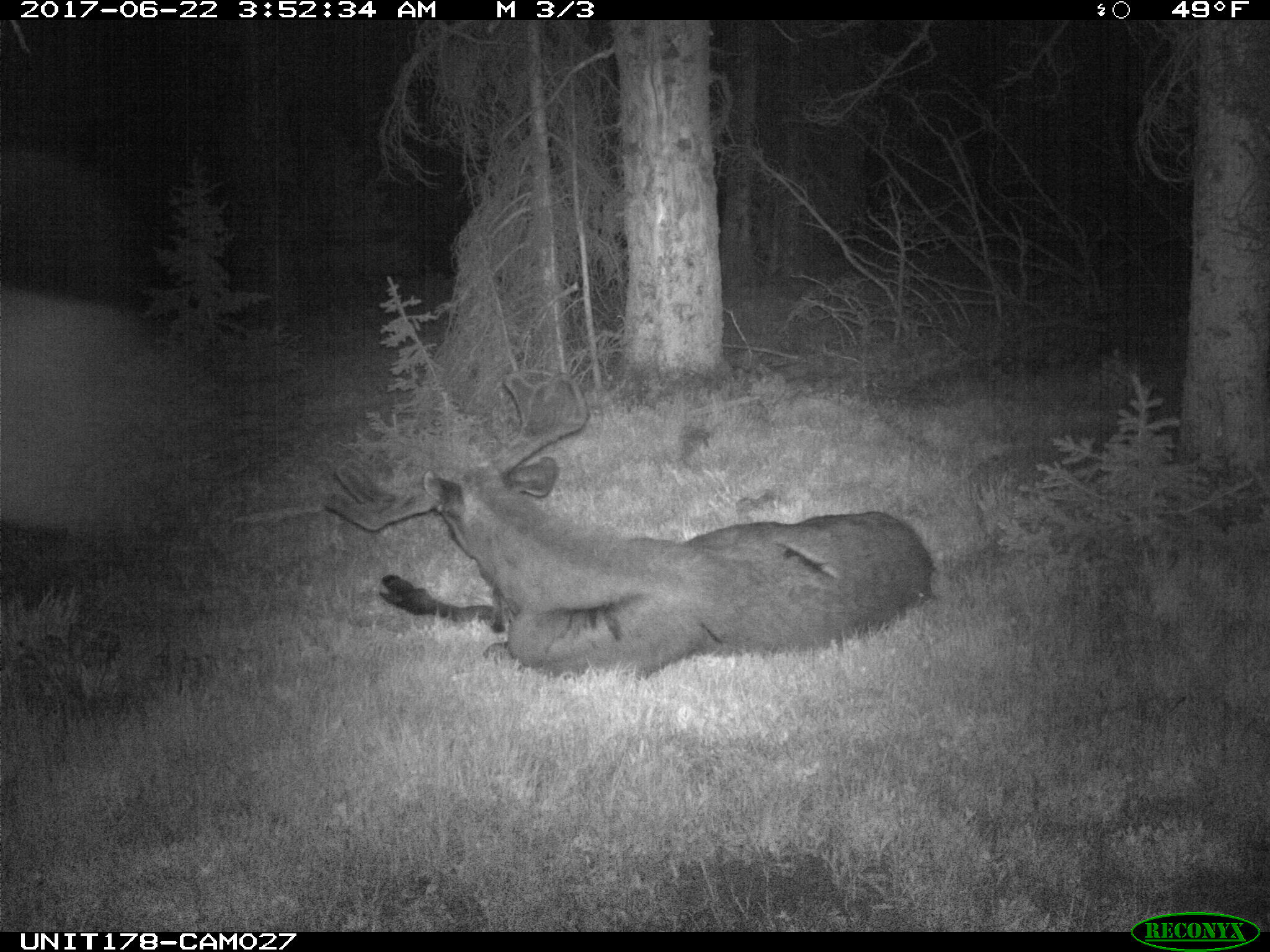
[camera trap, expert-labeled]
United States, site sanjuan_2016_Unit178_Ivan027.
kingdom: Animalia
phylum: Chordata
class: Mammalia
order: Artiodactyla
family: Cervidae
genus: Alces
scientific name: Alces alces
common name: moose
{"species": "Alces alces (moose)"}